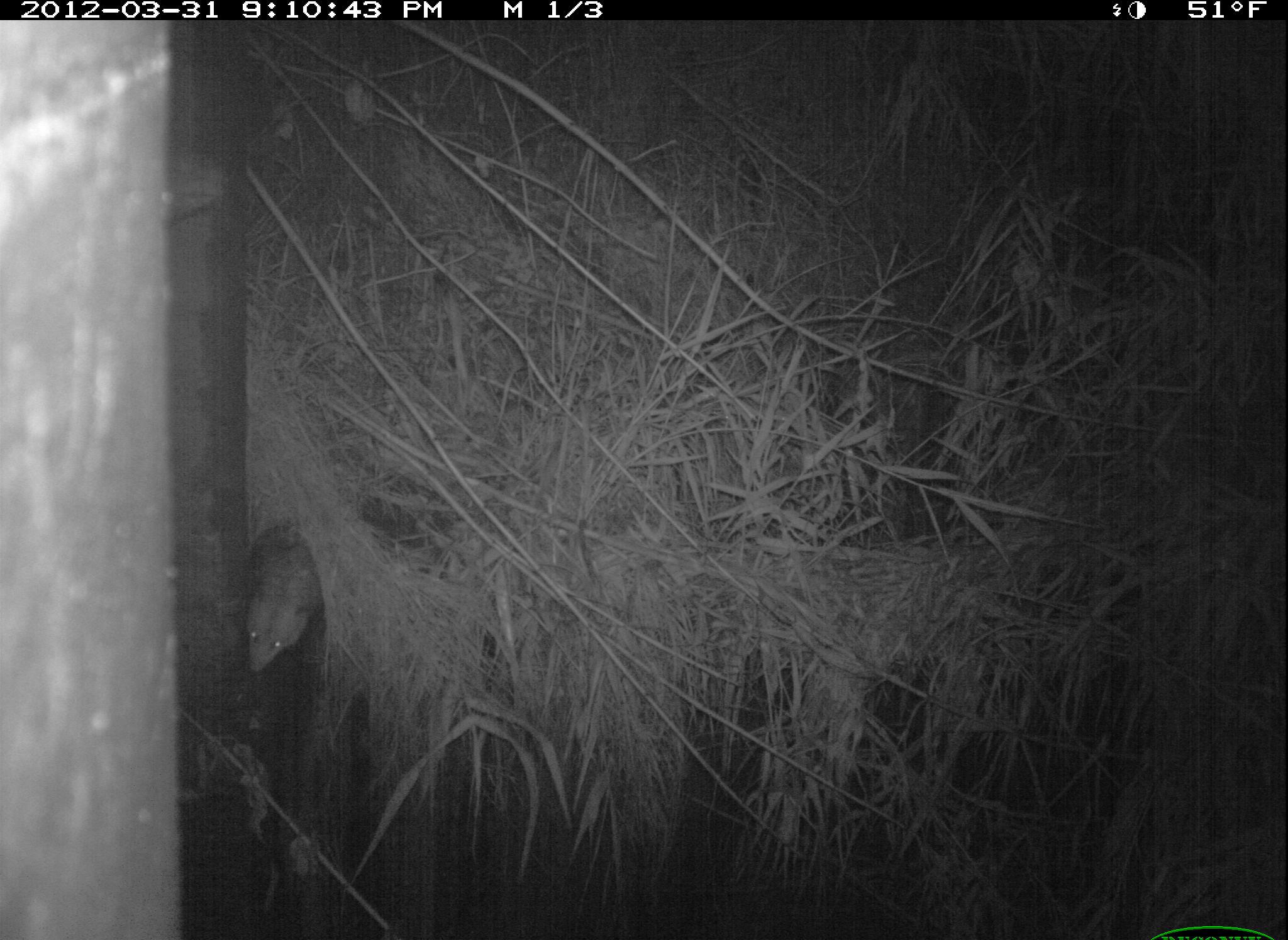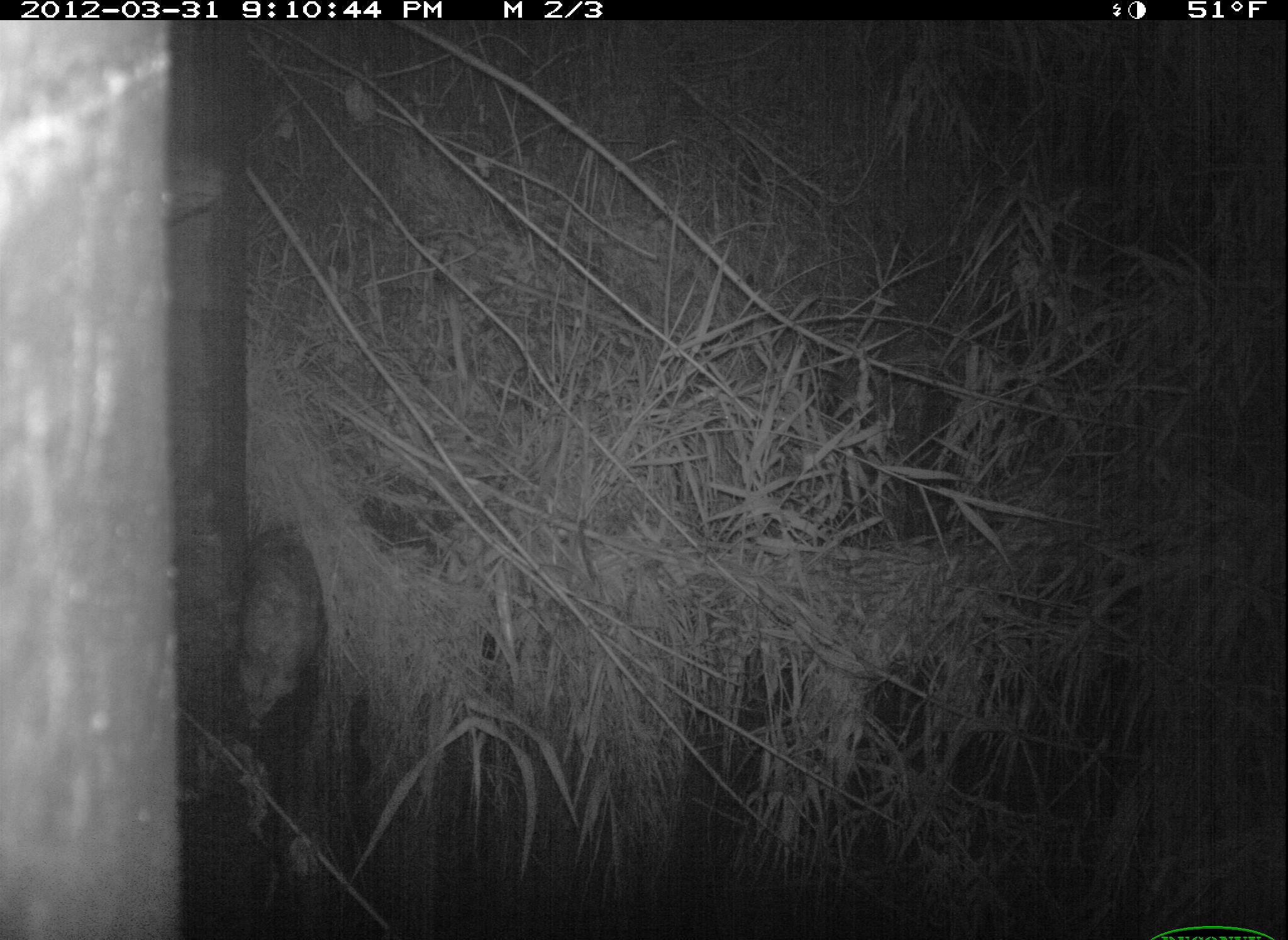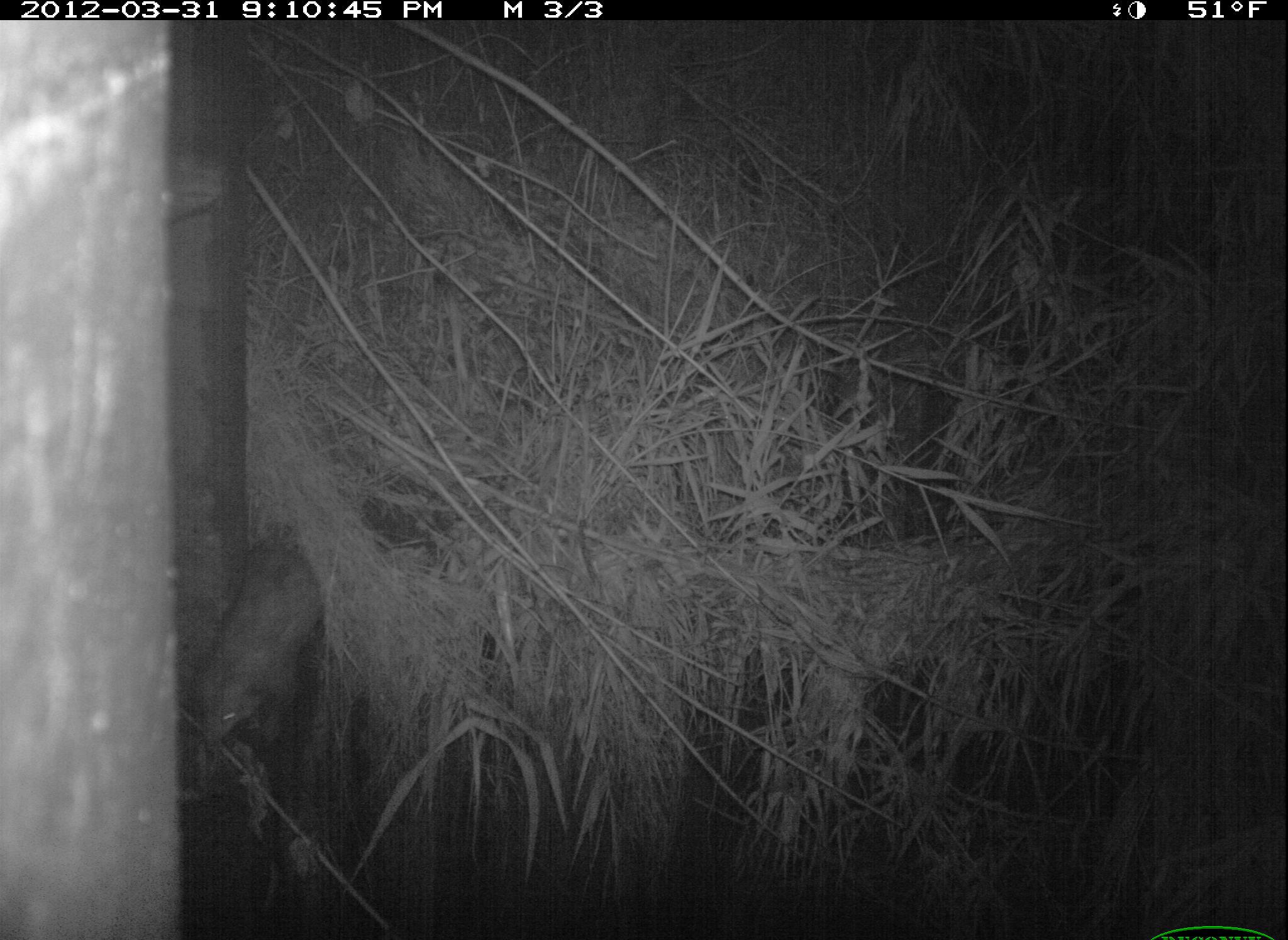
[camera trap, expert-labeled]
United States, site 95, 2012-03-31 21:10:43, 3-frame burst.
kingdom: Animalia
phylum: Chordata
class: Mammalia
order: Didelphimorphia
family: Didelphidae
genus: Didelphis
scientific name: Didelphis virginiana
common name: virginia opossum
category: opossum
Opossum (virginia opossum) (Didelphis virginiana).